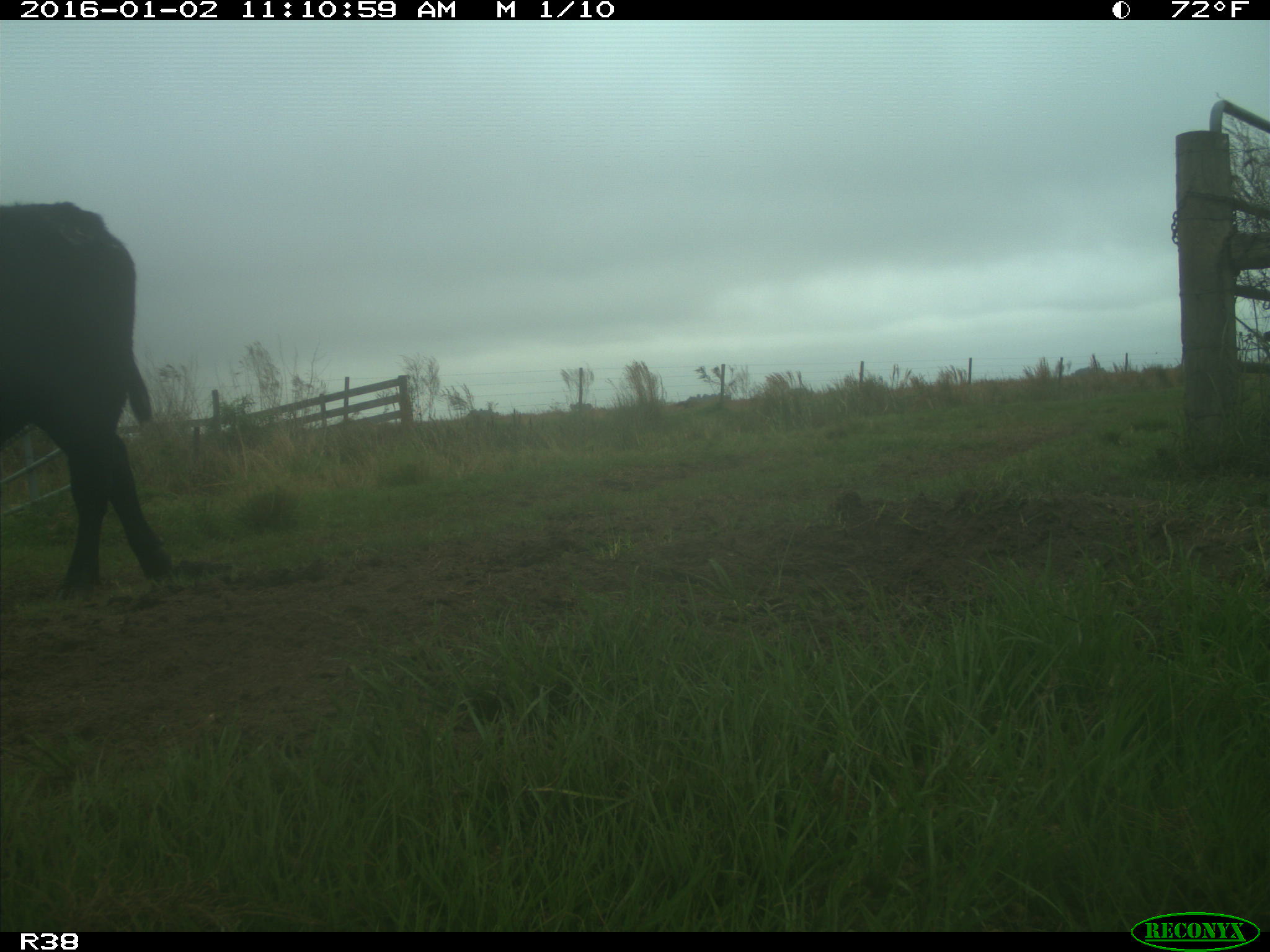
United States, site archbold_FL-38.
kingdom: Animalia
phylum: Chordata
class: Mammalia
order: Artiodactyla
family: Bovidae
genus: Bos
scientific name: Bos taurus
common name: domestic cow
Bos taurus (domestic cow).